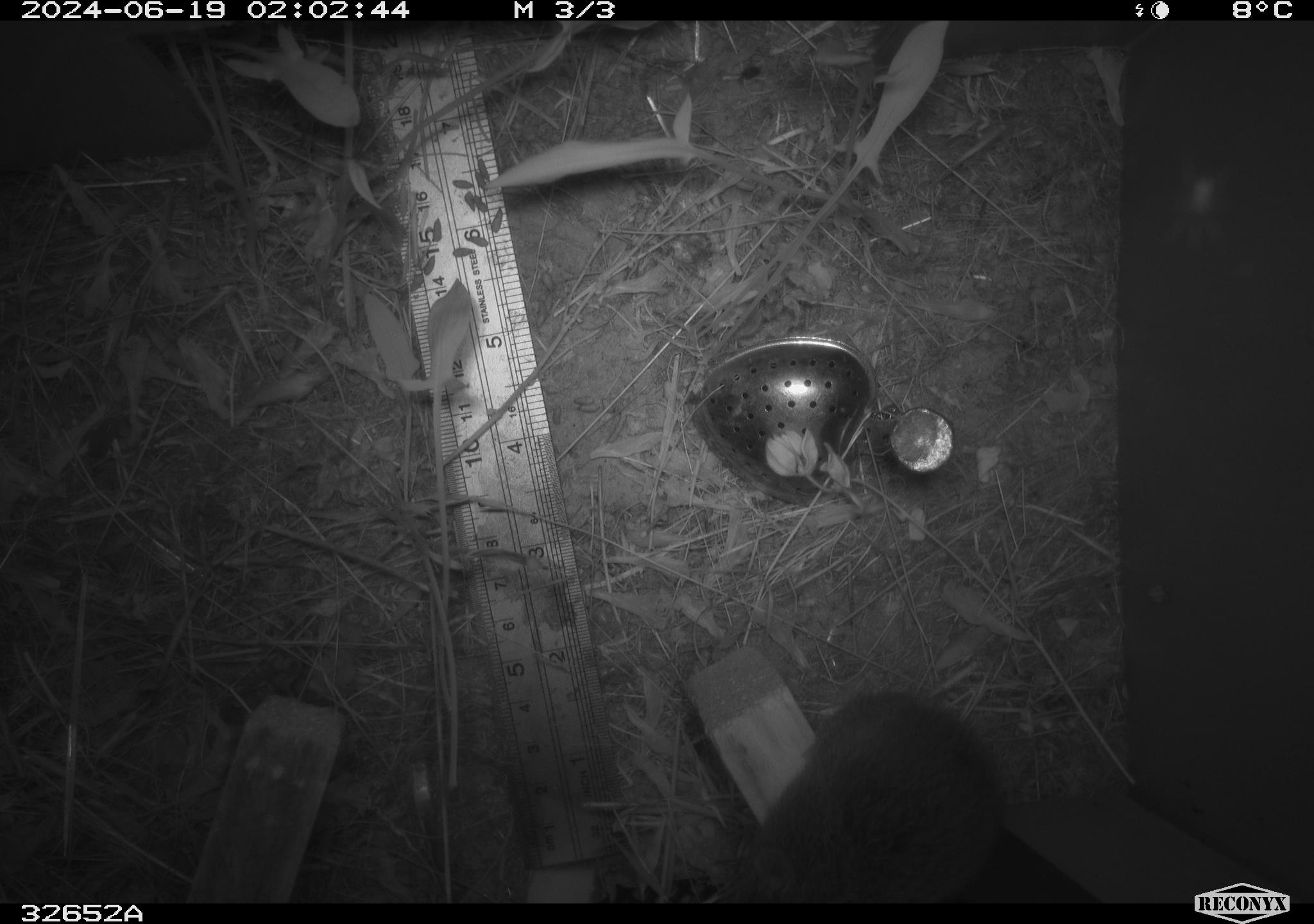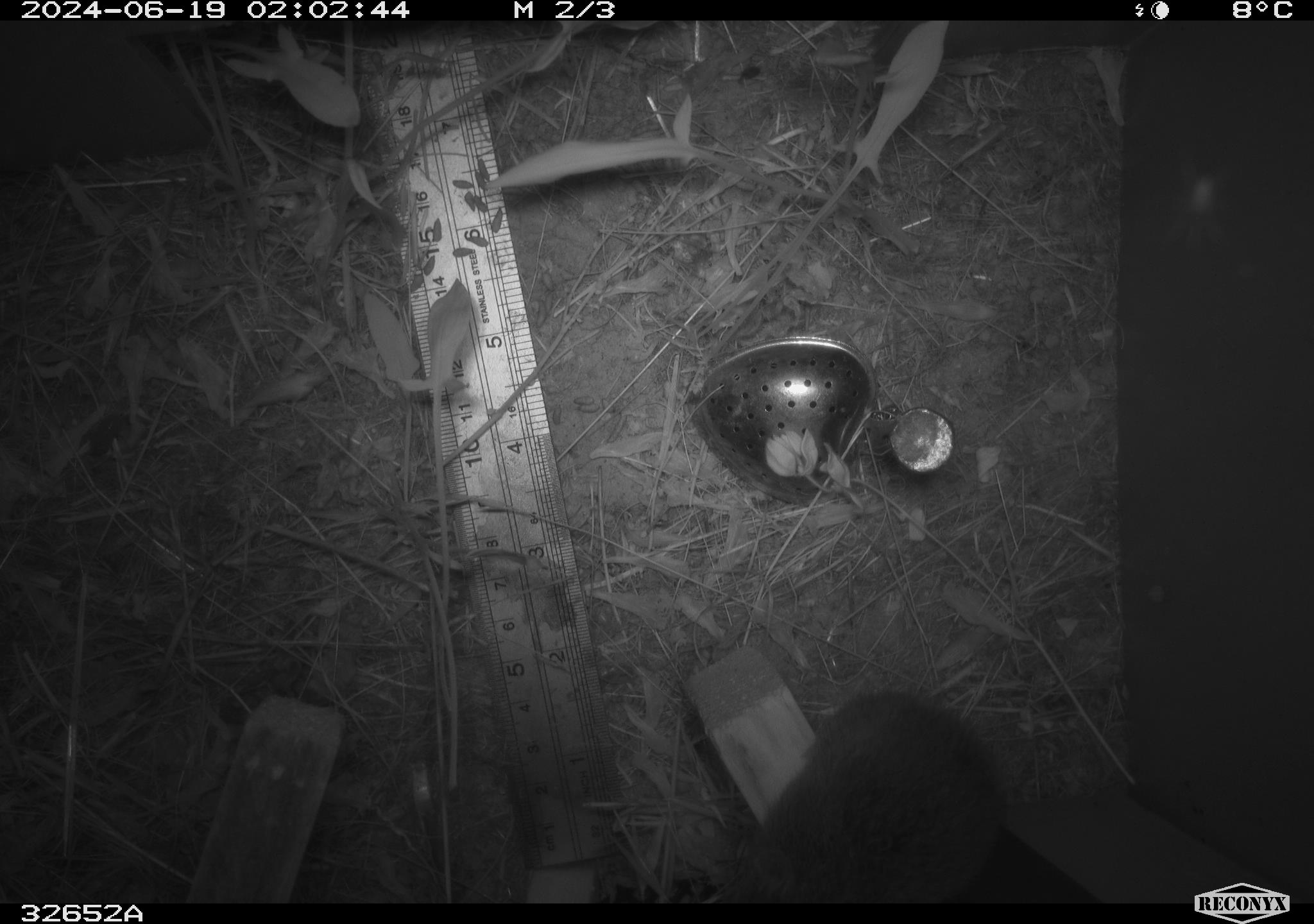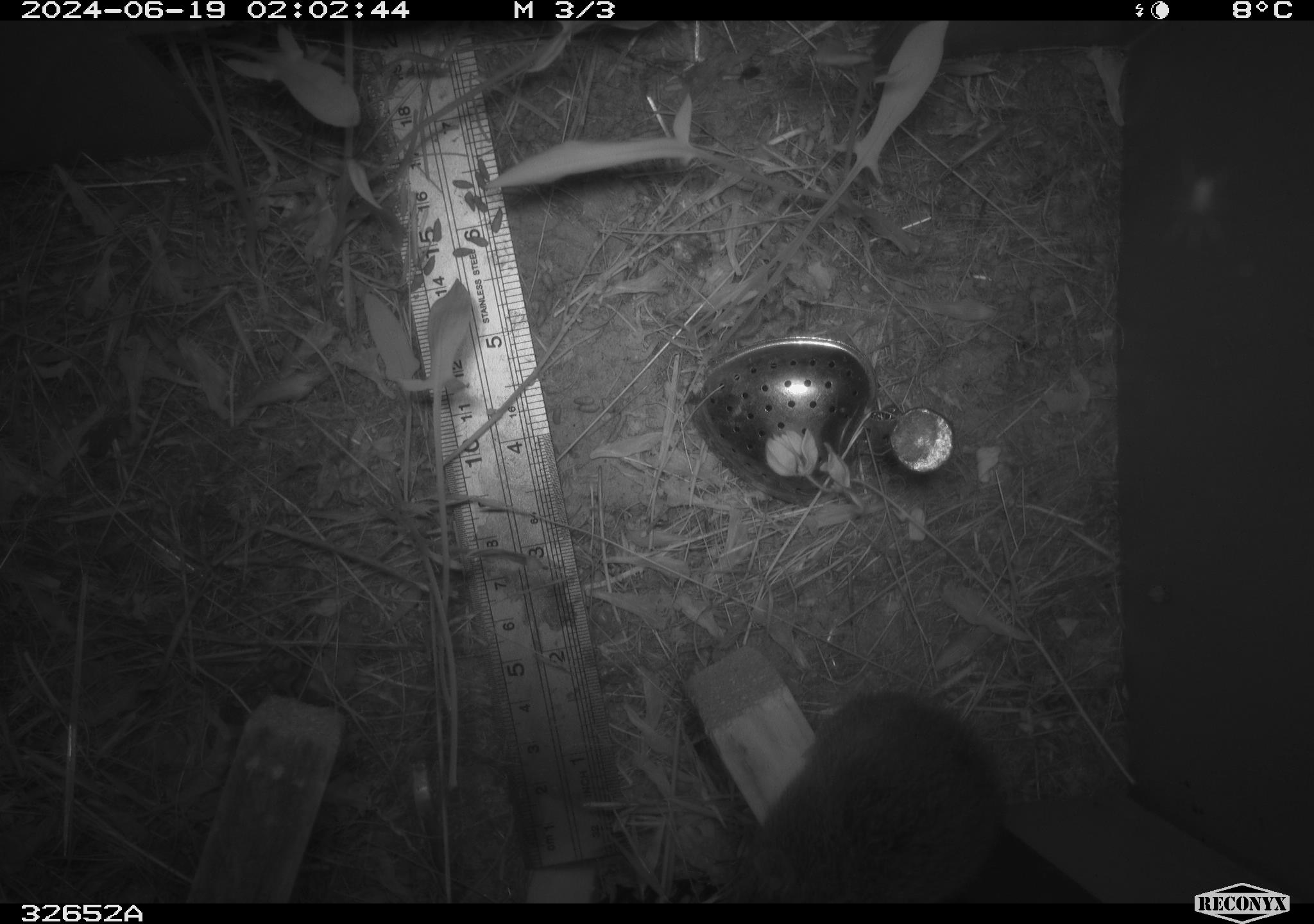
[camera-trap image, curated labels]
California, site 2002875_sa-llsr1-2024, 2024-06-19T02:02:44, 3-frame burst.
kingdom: Animalia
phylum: Chordata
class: Mammalia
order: Rodentia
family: Cricetidae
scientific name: Arvicolinae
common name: voles, lemmings, and muskrats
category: arvicolinae subfamily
Arvicolinae subfamily (voles, lemmings, and muskrats) (Arvicolinae).